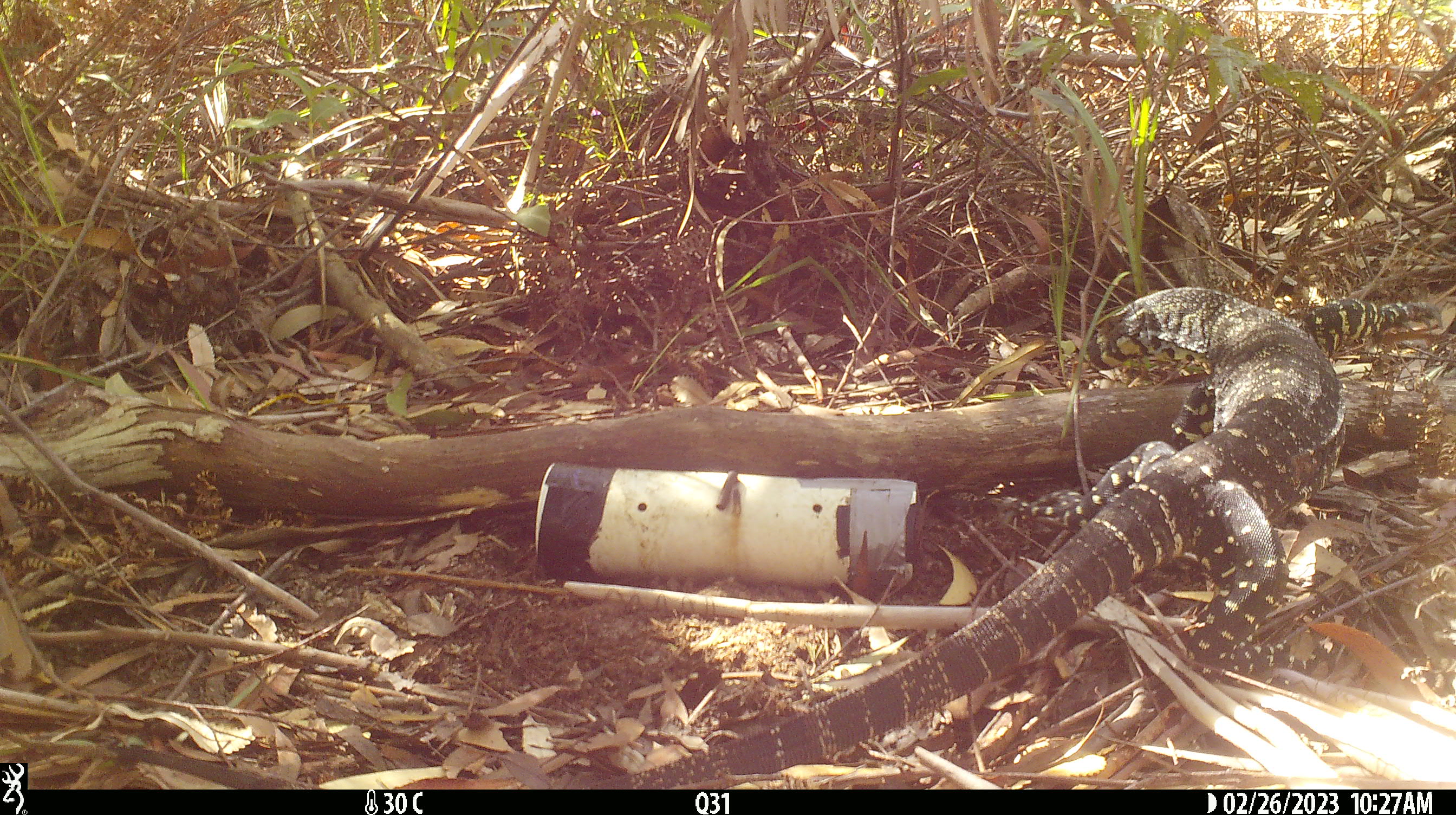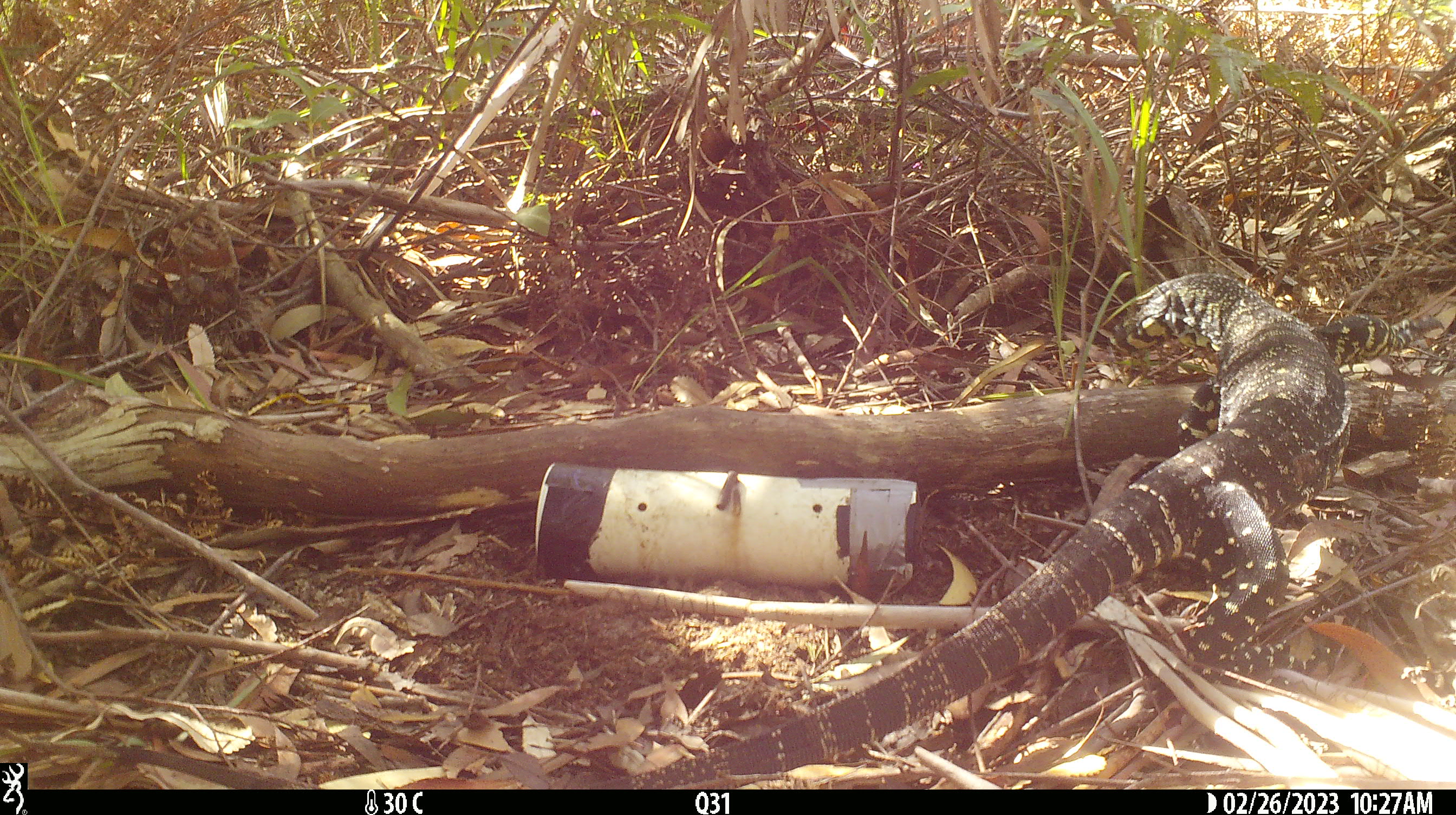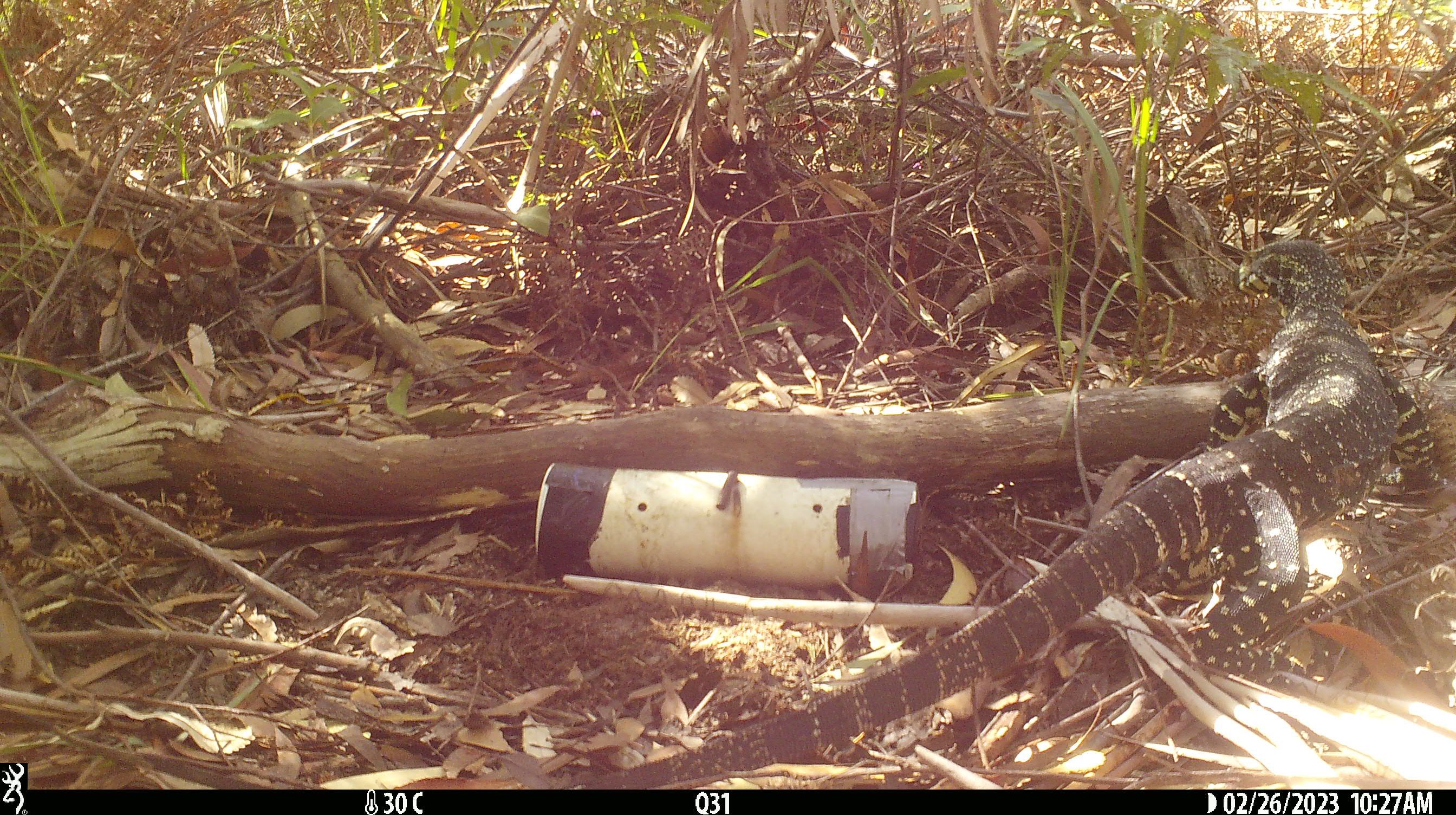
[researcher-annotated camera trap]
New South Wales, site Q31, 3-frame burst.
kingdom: Animalia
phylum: Chordata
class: Reptilia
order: Squamata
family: Varanidae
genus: Varanus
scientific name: Varanus varius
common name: lace monitor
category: goanna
Goanna (lace monitor) (Varanus varius).